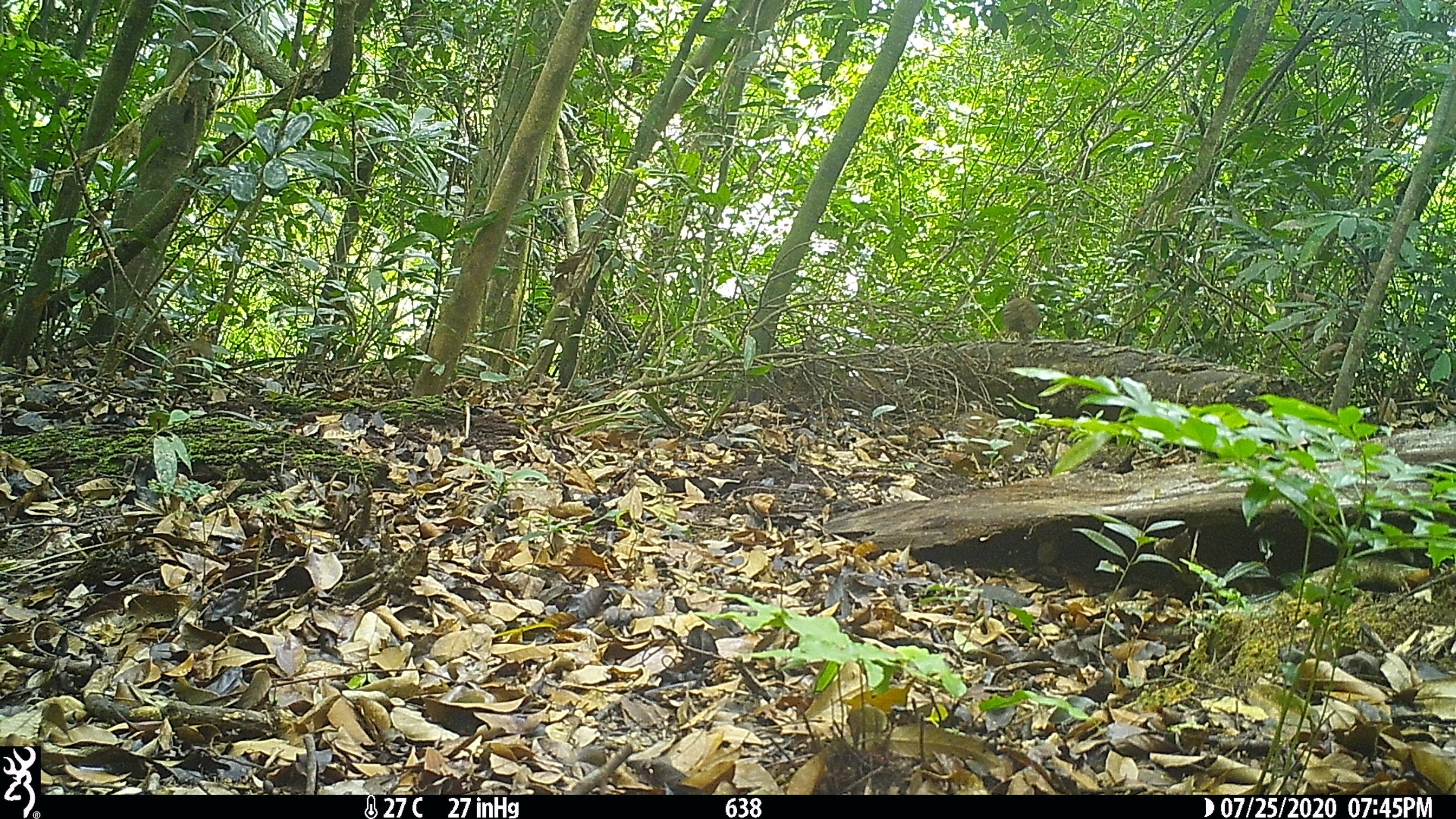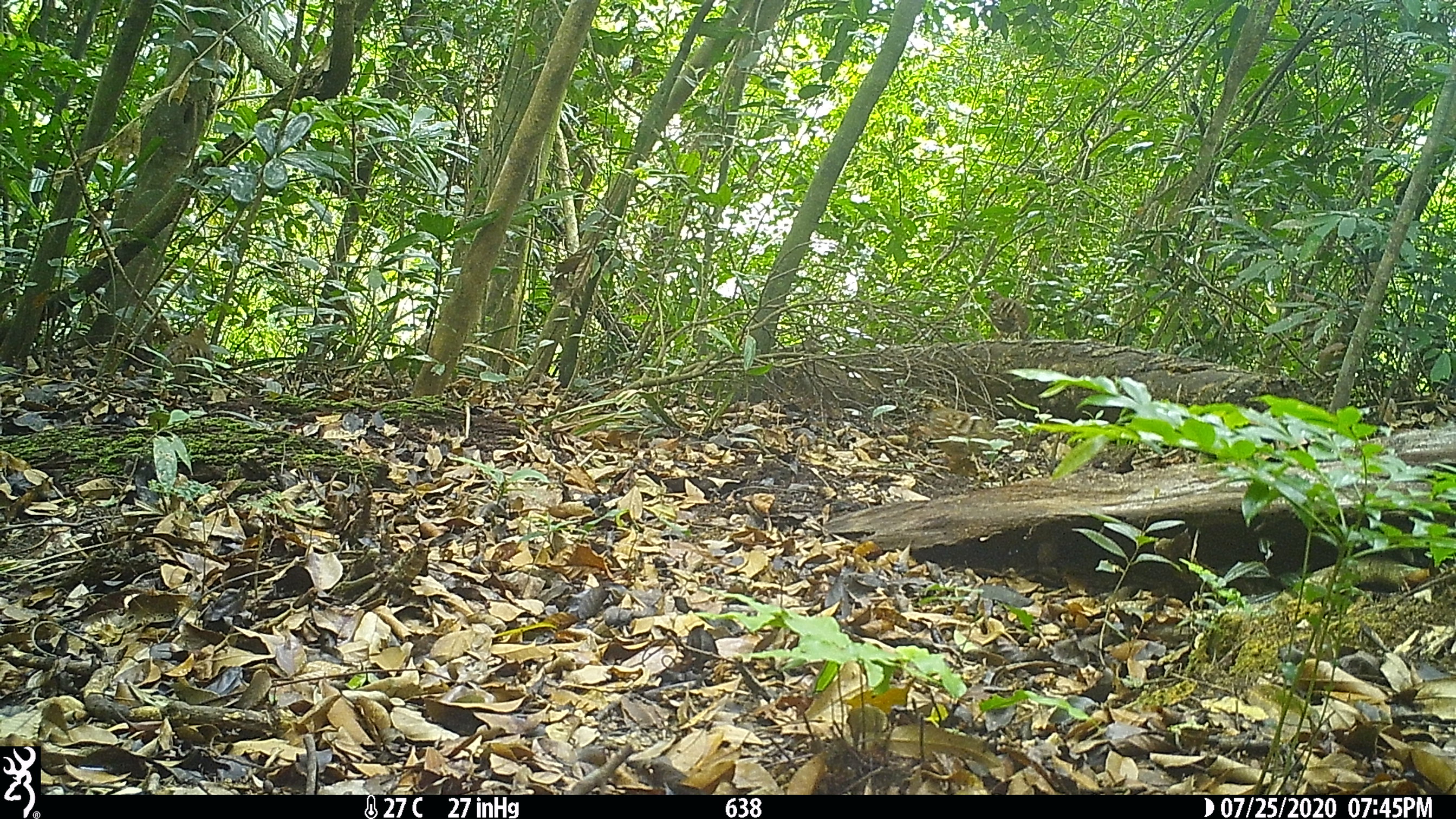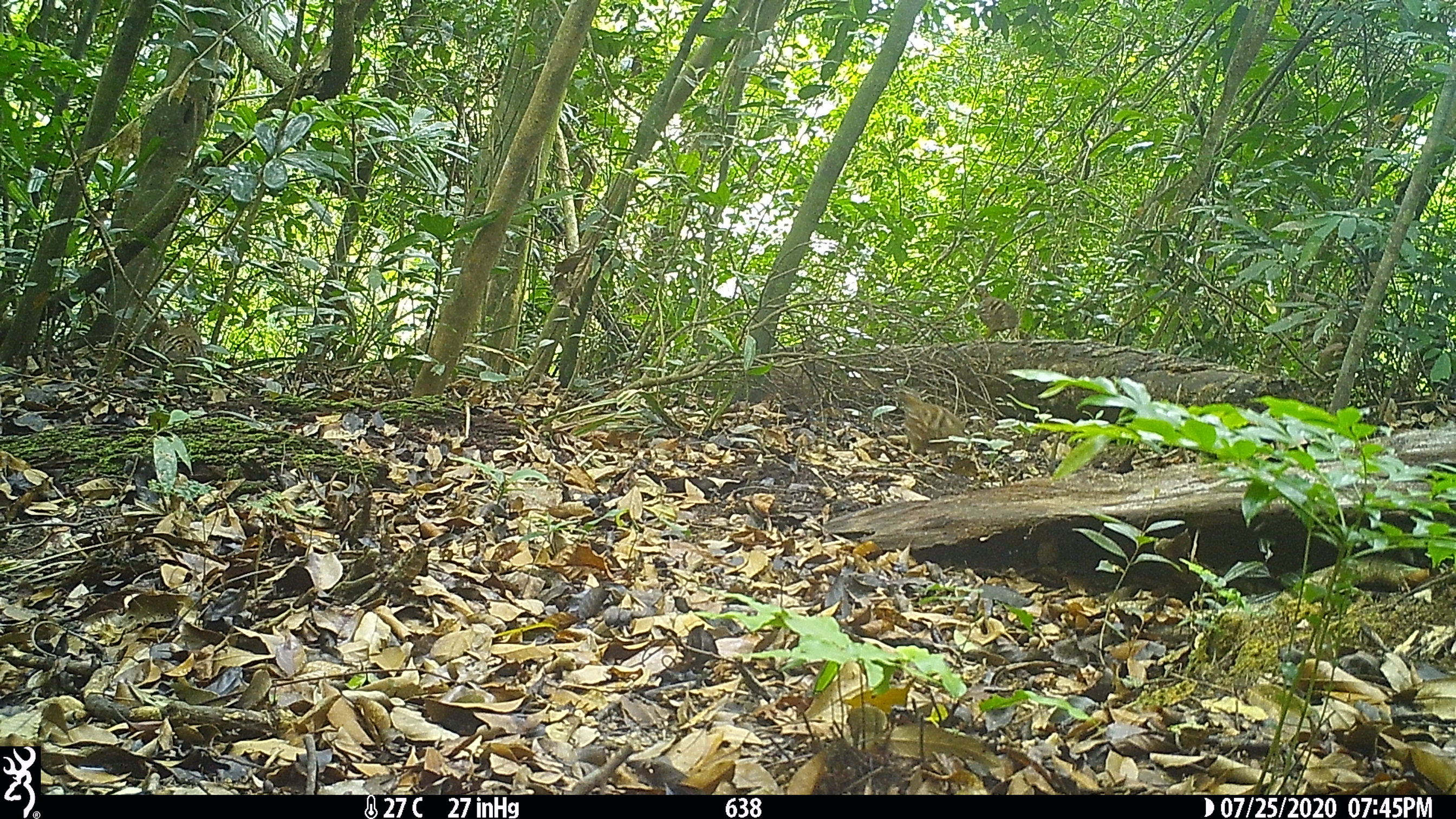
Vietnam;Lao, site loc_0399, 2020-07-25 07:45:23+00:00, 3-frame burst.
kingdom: Animalia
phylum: Chordata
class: Aves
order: Galliformes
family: Phasianidae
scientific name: Phasianidae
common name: partridge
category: unidentified partridge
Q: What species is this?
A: Unidentified partridge (partridge) (Phasianidae).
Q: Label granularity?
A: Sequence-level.